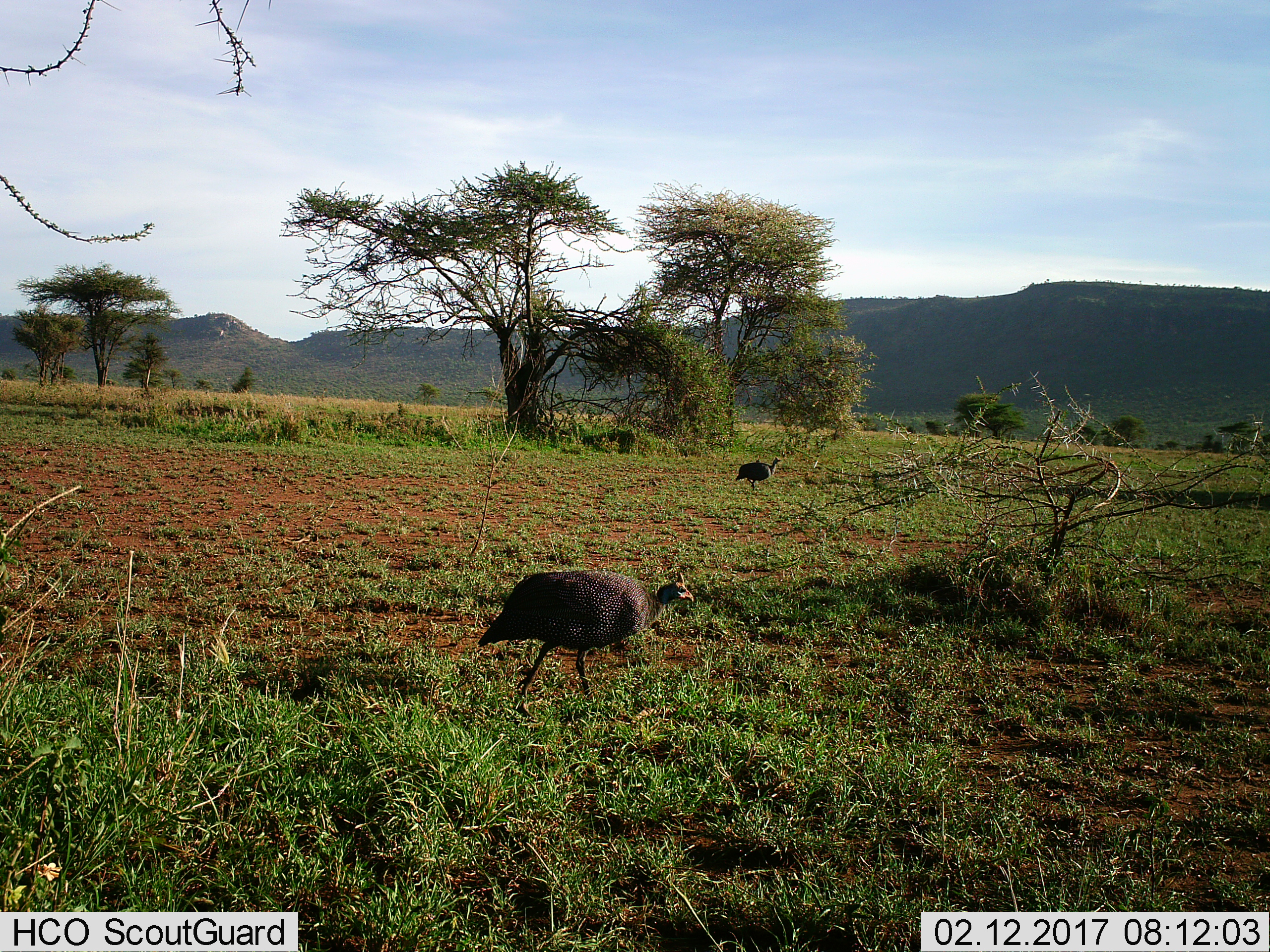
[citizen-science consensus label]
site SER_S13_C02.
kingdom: Animalia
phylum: Chordata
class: Aves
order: Galliformes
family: Numididae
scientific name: Numididae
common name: guineafowl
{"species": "guineafowl (Numididae)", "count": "2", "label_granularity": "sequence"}